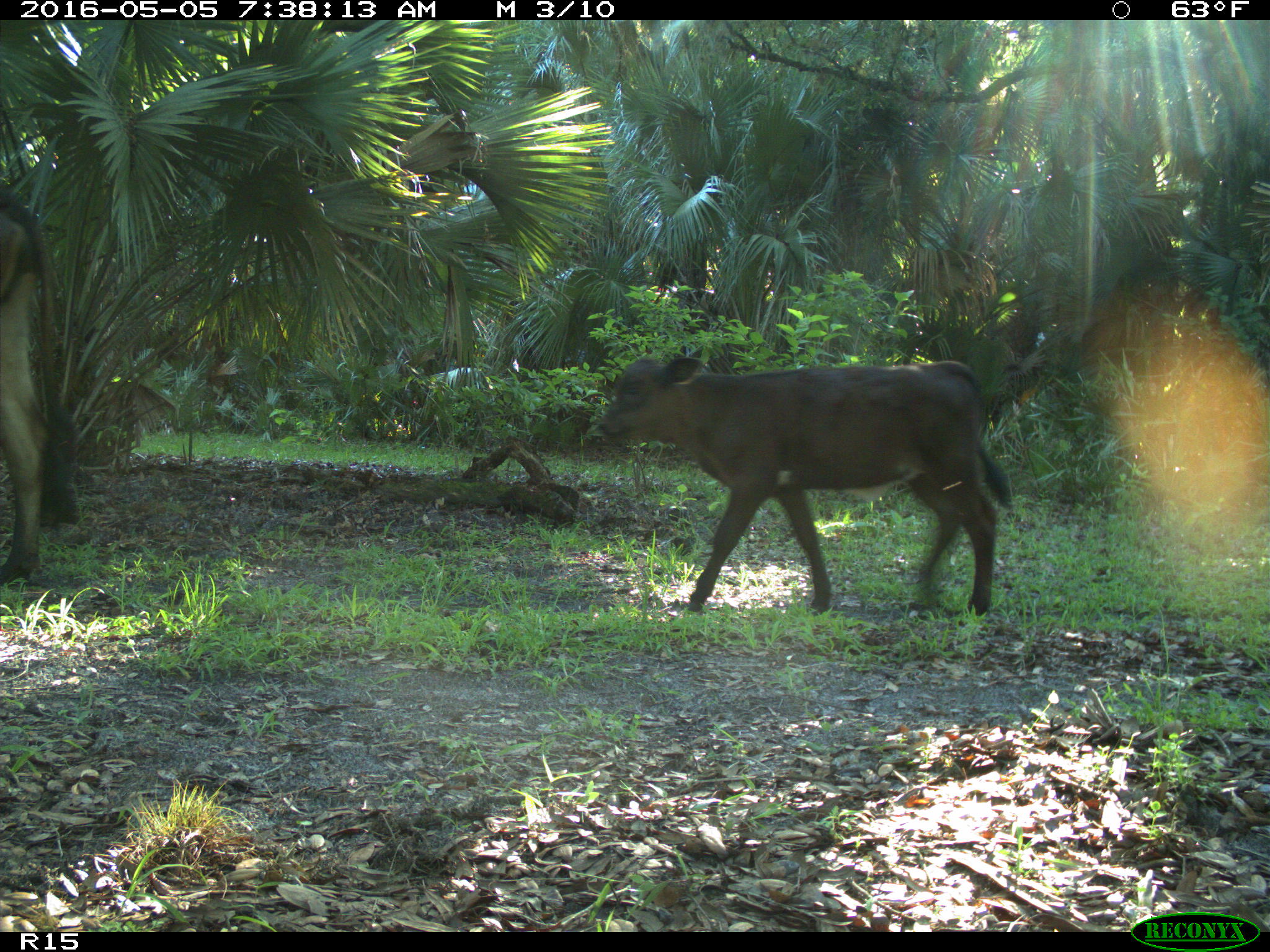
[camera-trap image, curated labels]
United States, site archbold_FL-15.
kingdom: Animalia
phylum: Chordata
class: Mammalia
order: Artiodactyla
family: Bovidae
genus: Bos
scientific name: Bos taurus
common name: domestic cow